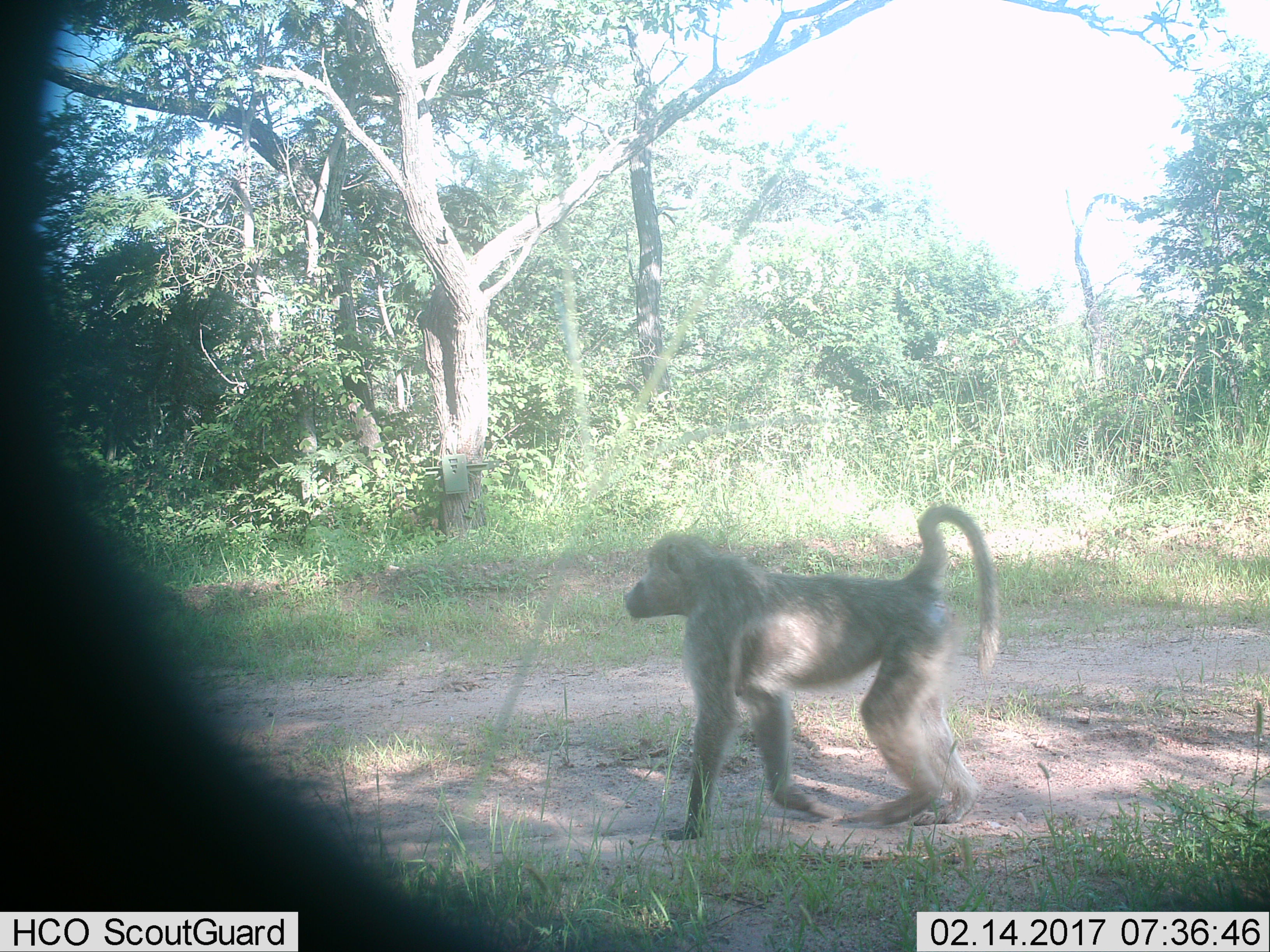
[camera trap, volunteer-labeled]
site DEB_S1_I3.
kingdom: Animalia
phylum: Chordata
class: Mammalia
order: Primates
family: Cercopithecidae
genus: Papio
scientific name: Papio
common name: baboon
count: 1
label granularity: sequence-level